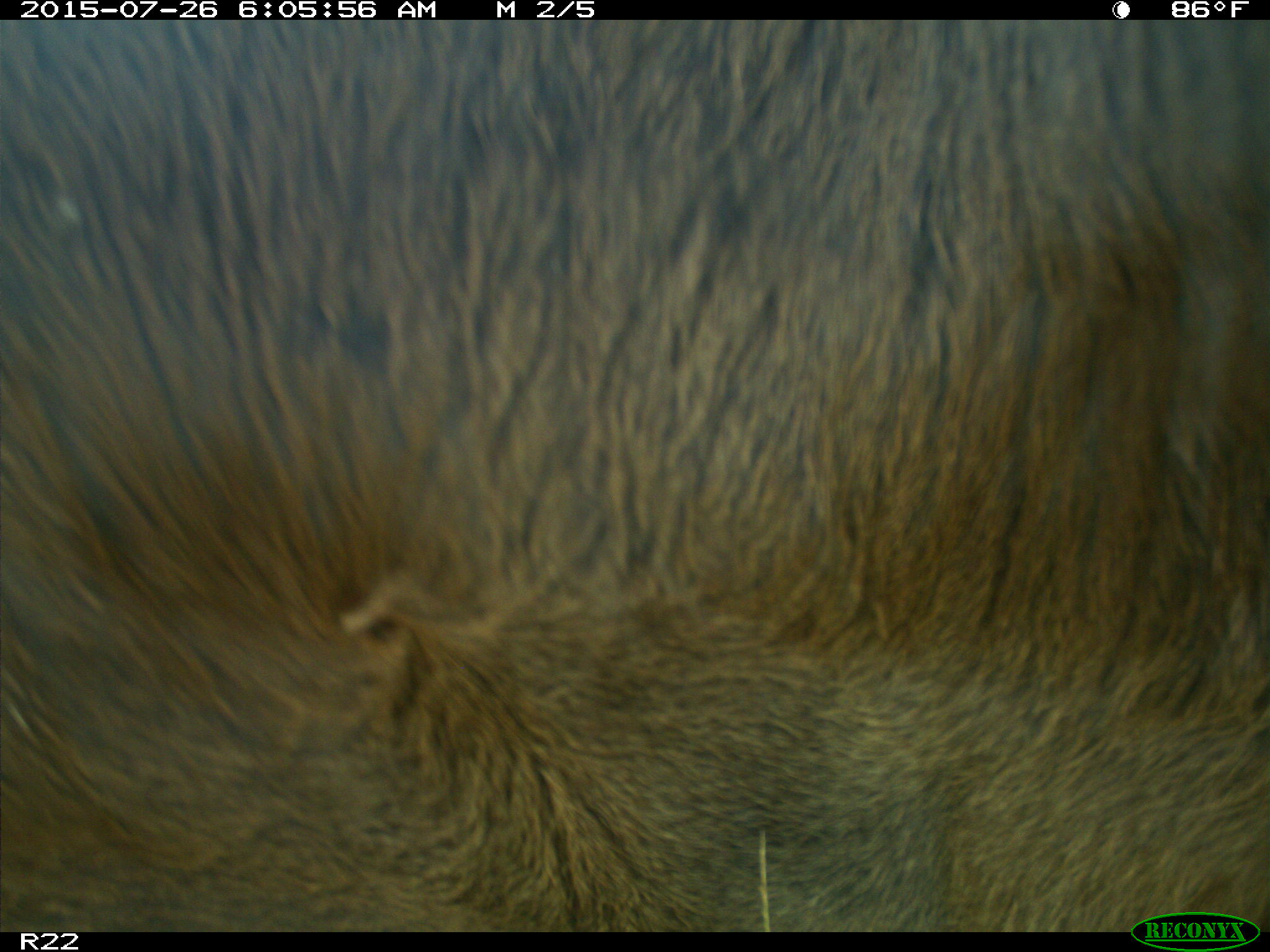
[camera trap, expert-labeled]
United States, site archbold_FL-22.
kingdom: Animalia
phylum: Chordata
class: Mammalia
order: Artiodactyla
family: Bovidae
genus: Bos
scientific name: Bos taurus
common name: domestic cow